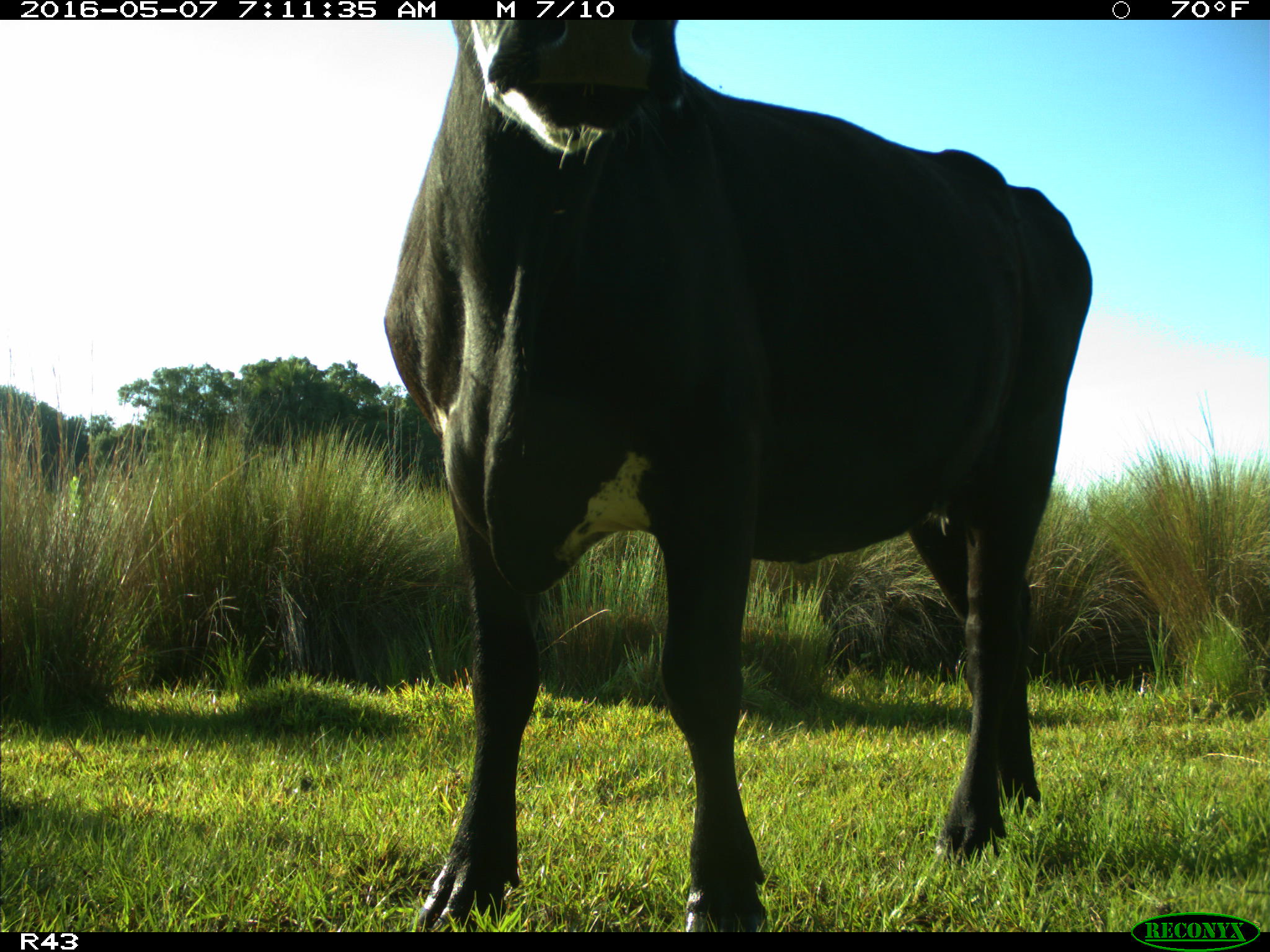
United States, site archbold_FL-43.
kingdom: Animalia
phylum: Chordata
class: Mammalia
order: Artiodactyla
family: Bovidae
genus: Bos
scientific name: Bos taurus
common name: domestic cow